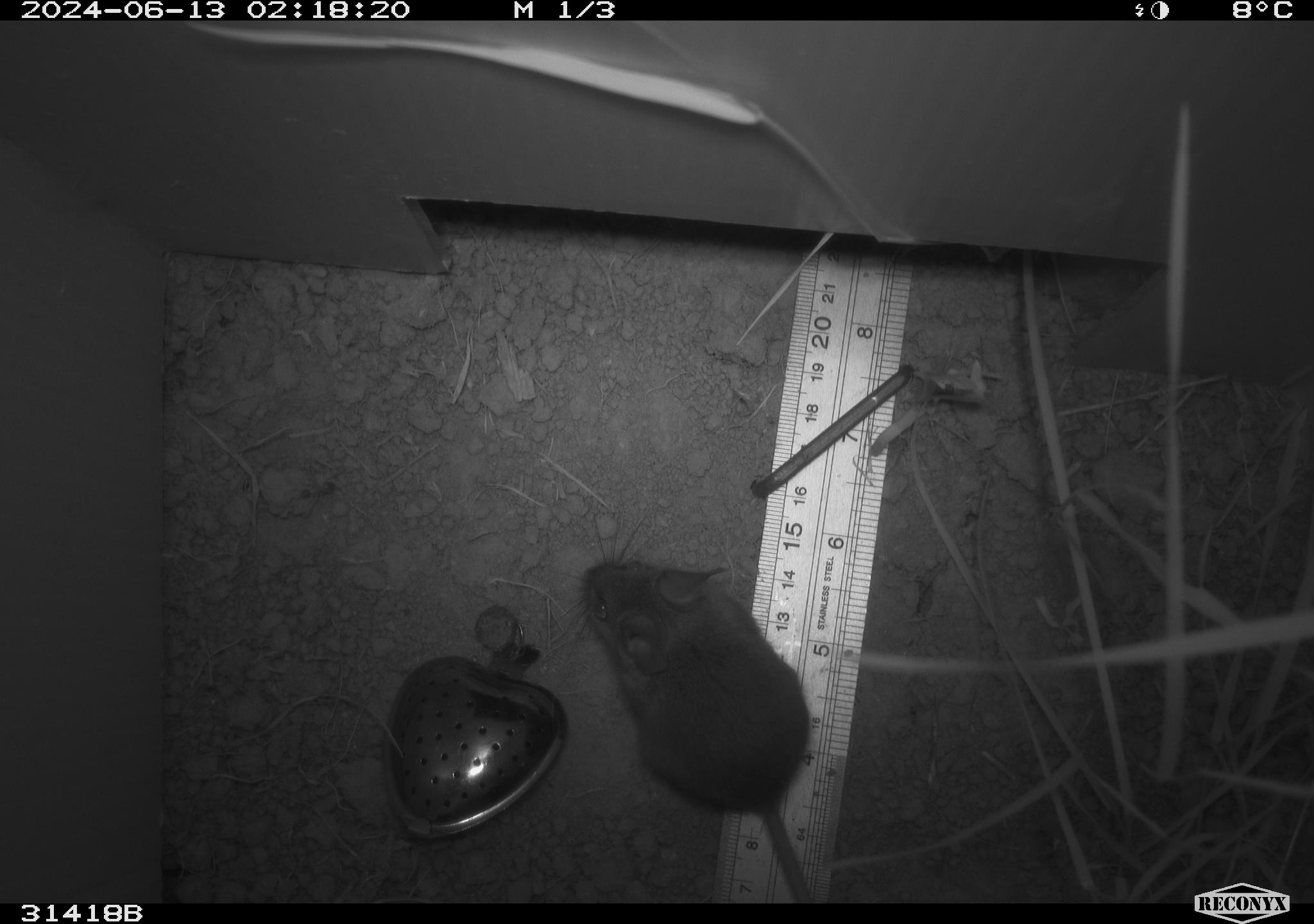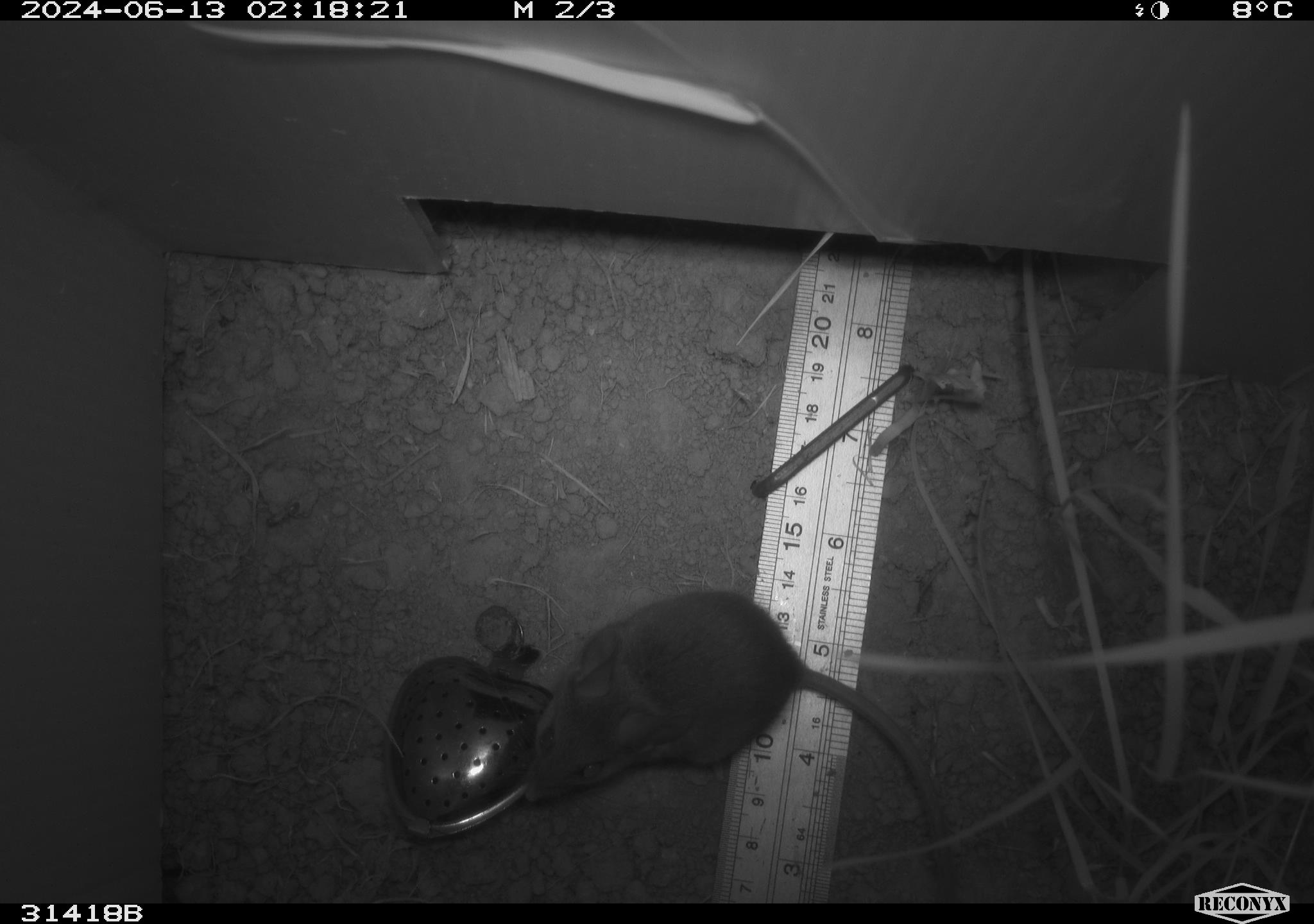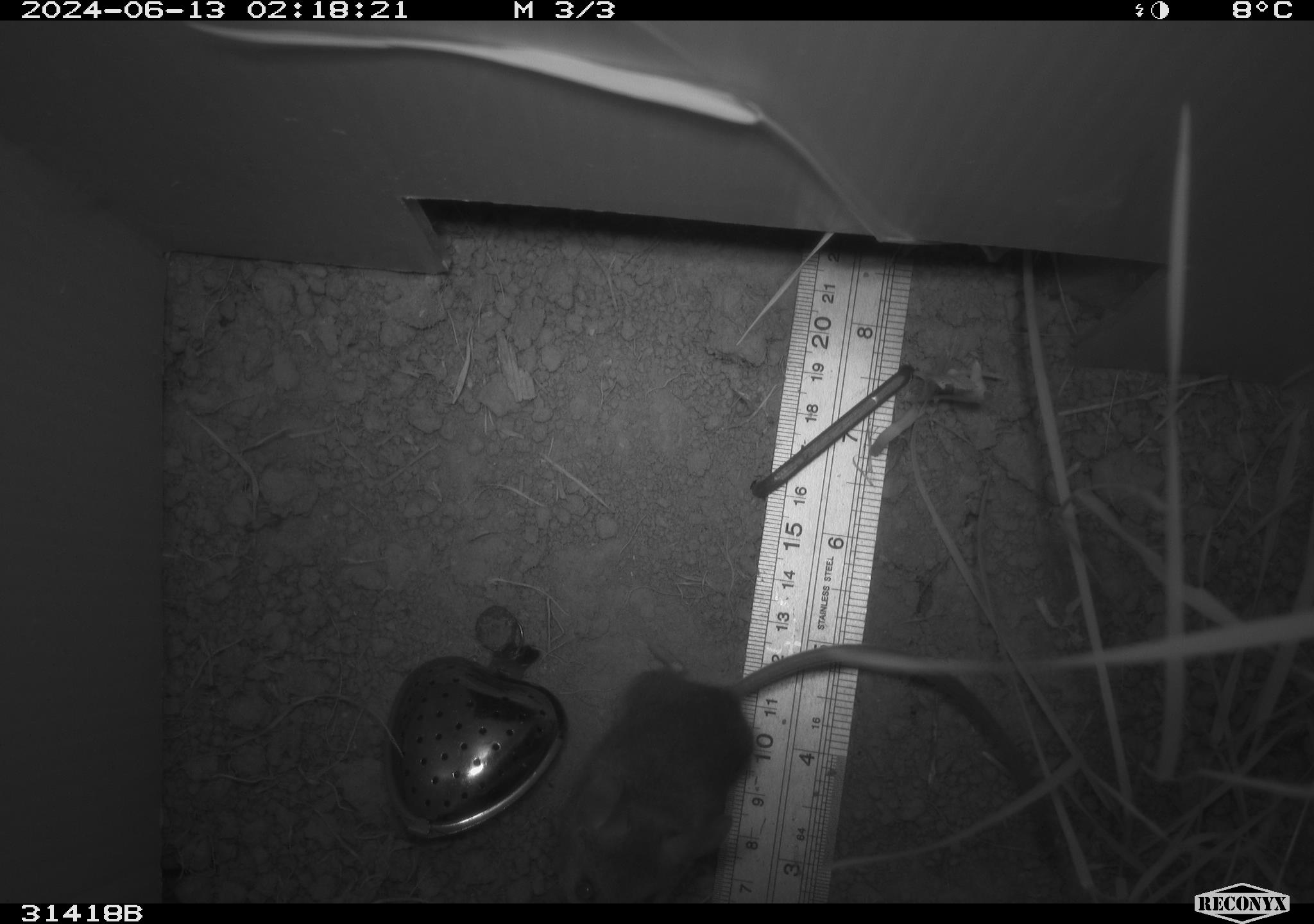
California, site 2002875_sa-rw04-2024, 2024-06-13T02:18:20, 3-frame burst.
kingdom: Animalia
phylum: Chordata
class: Mammalia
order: Rodentia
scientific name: Rodentia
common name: mouse species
Mouse species (Rodentia).